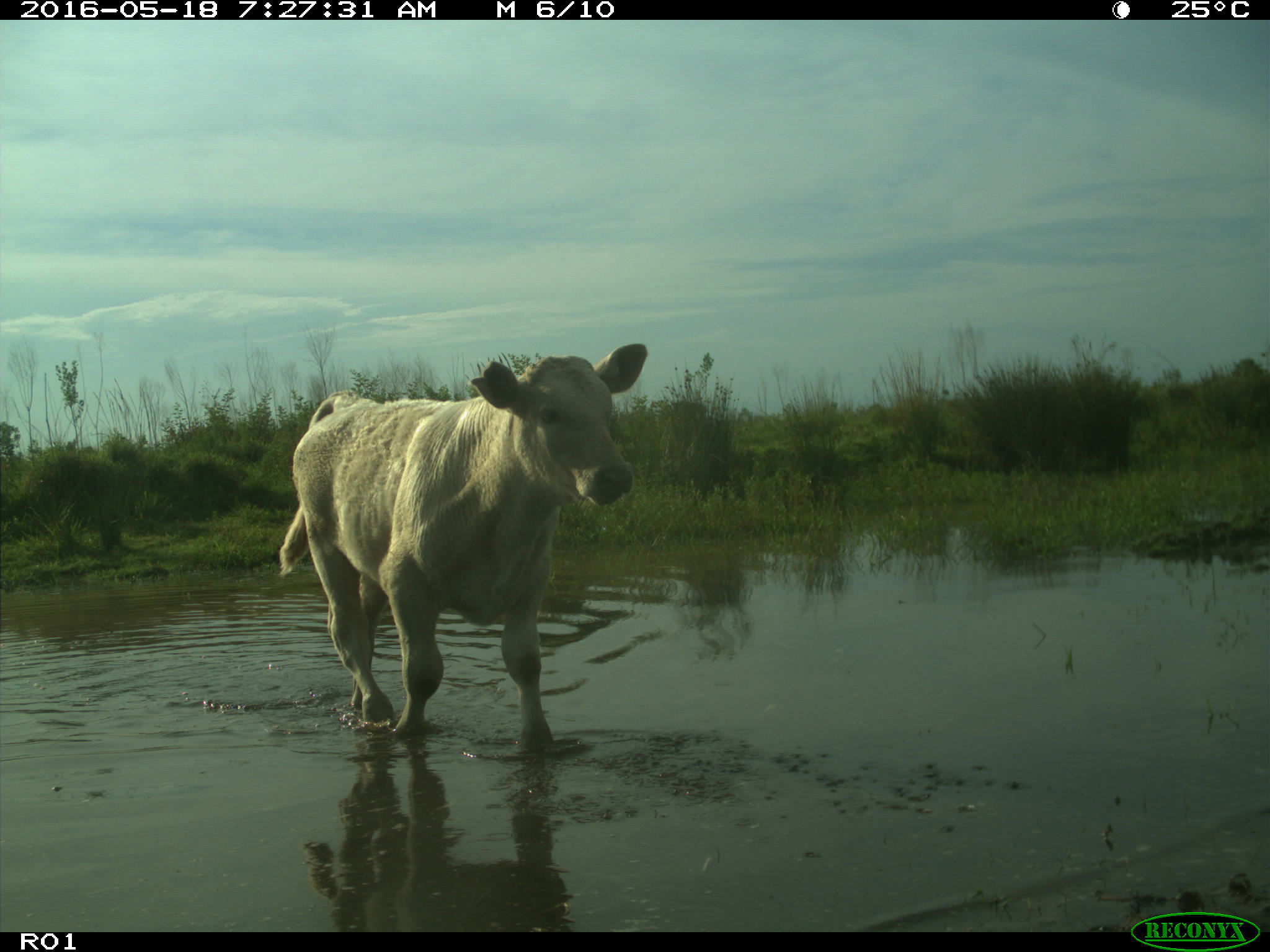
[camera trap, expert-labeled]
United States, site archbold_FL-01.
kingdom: Animalia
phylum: Chordata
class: Mammalia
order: Artiodactyla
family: Bovidae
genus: Bos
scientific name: Bos taurus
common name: domestic cow